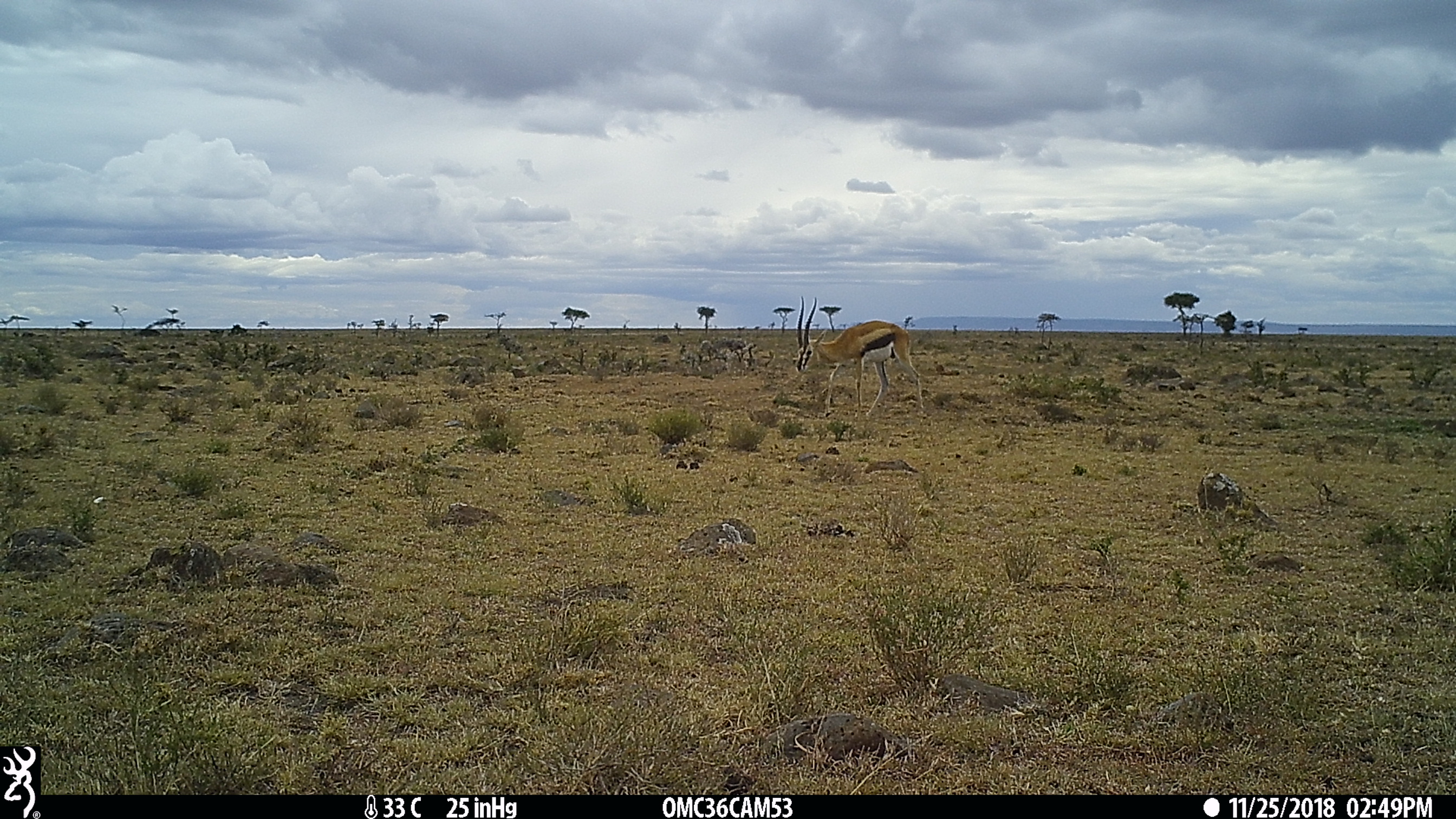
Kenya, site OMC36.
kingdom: Animalia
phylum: Chordata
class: Mammalia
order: Artiodactyla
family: Bovidae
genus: Eudorcas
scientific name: Eudorcas thomsonii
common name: thomon's gazelle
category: gazelle thomsons